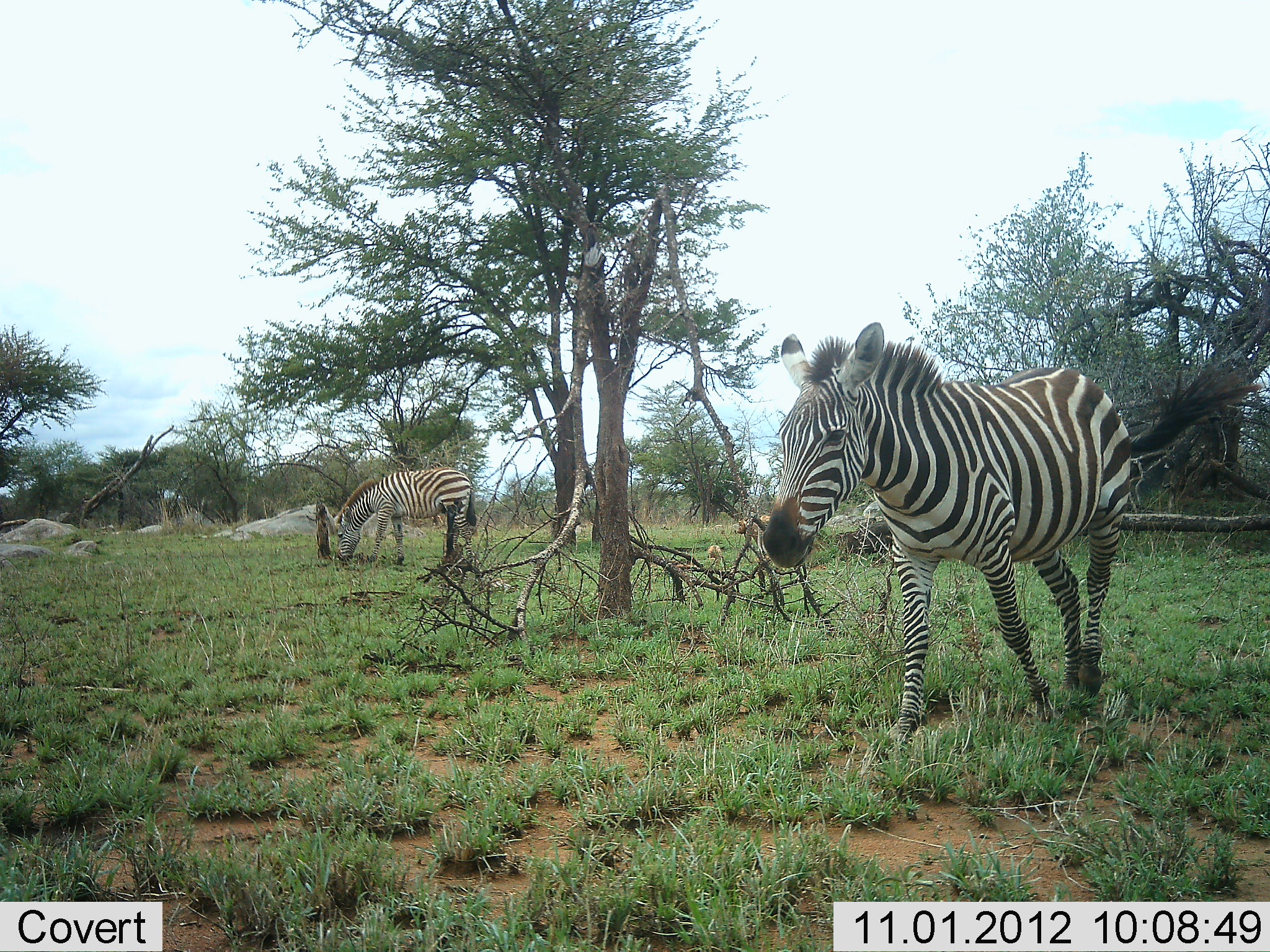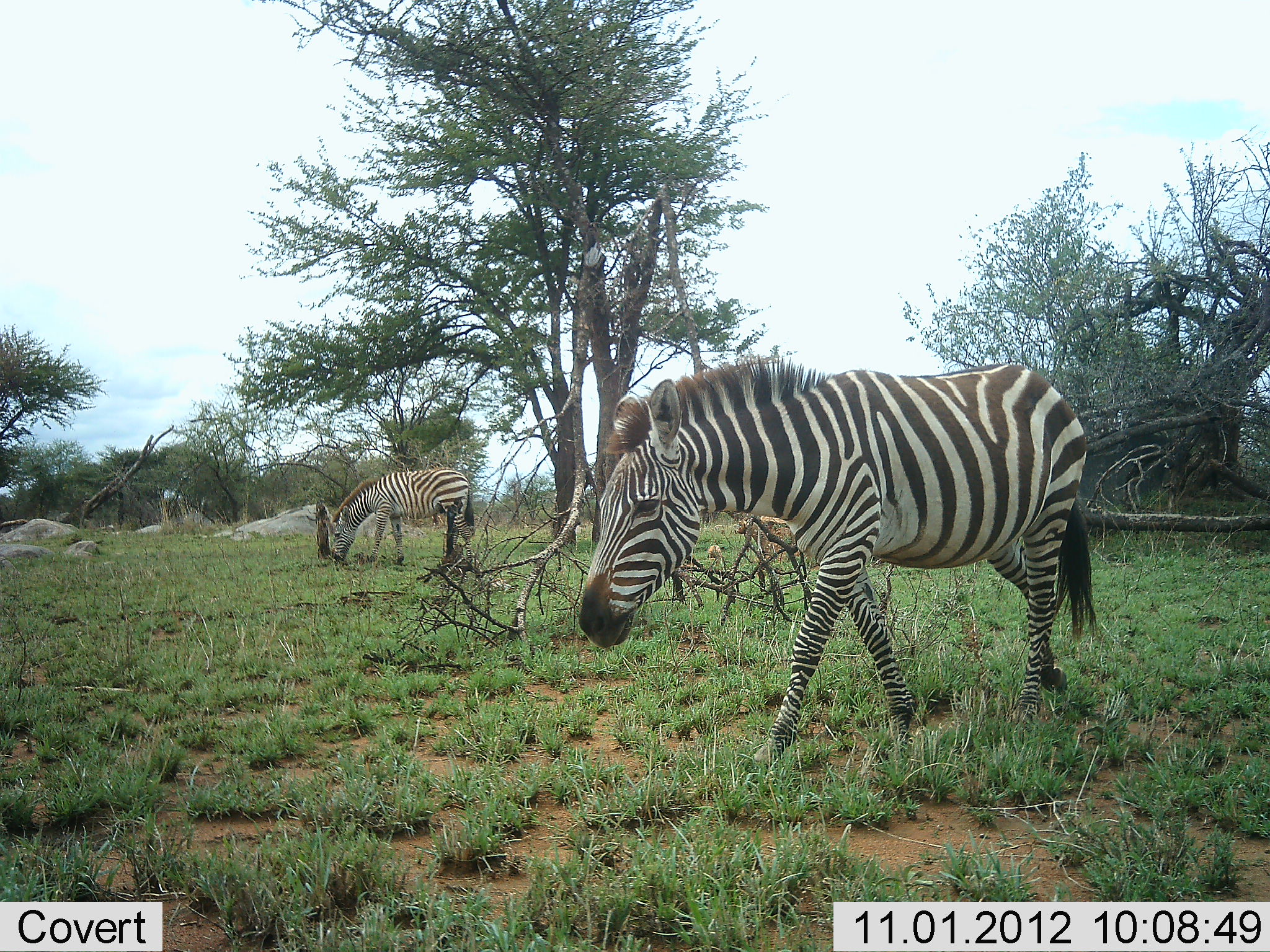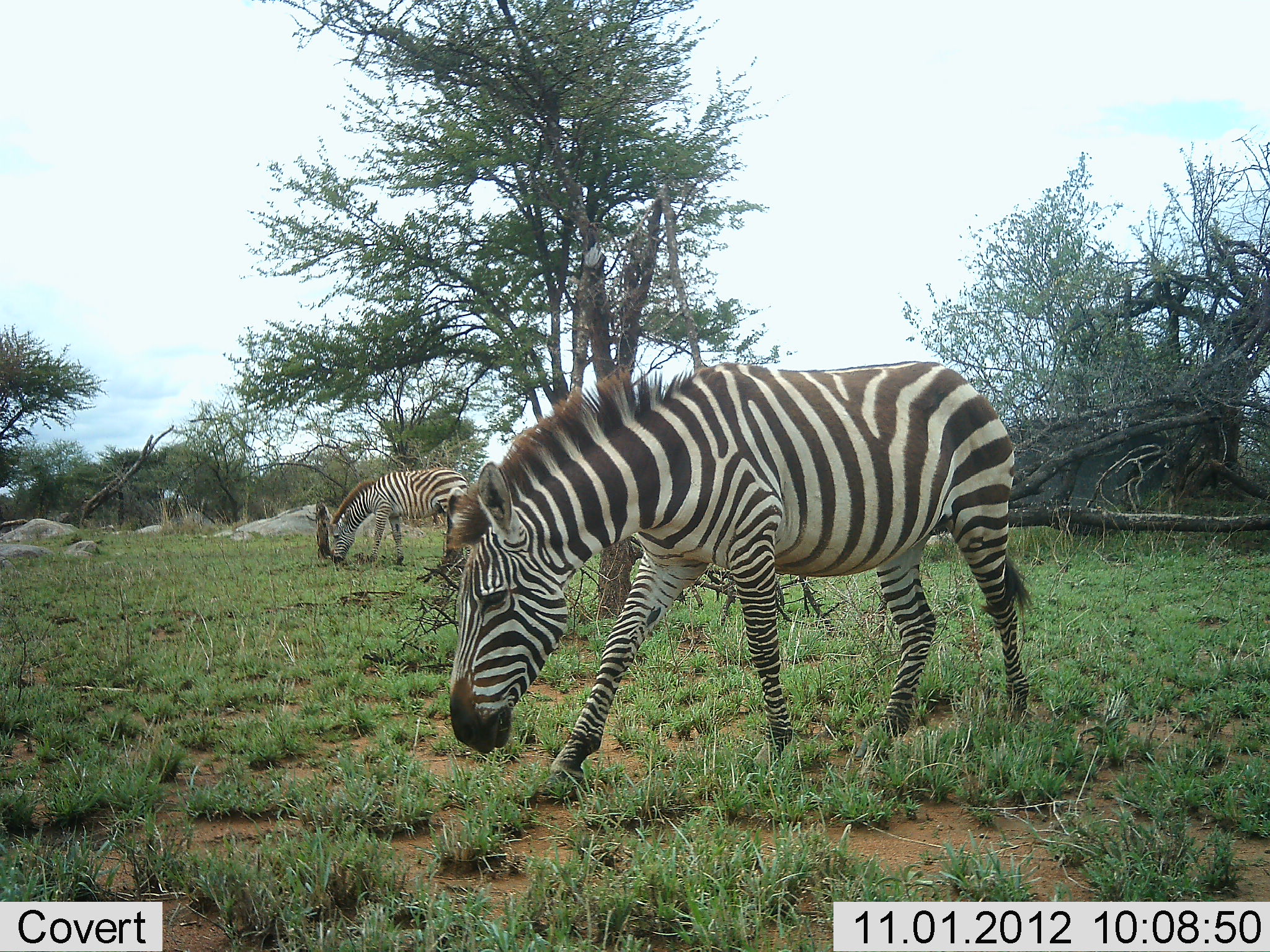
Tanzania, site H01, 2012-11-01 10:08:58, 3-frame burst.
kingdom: Animalia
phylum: Chordata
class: Mammalia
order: Perissodactyla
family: Equidae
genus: Equus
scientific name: Equus quagga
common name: plains zebra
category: zebra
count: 2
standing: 20%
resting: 0%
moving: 80%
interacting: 0%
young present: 0%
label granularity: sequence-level